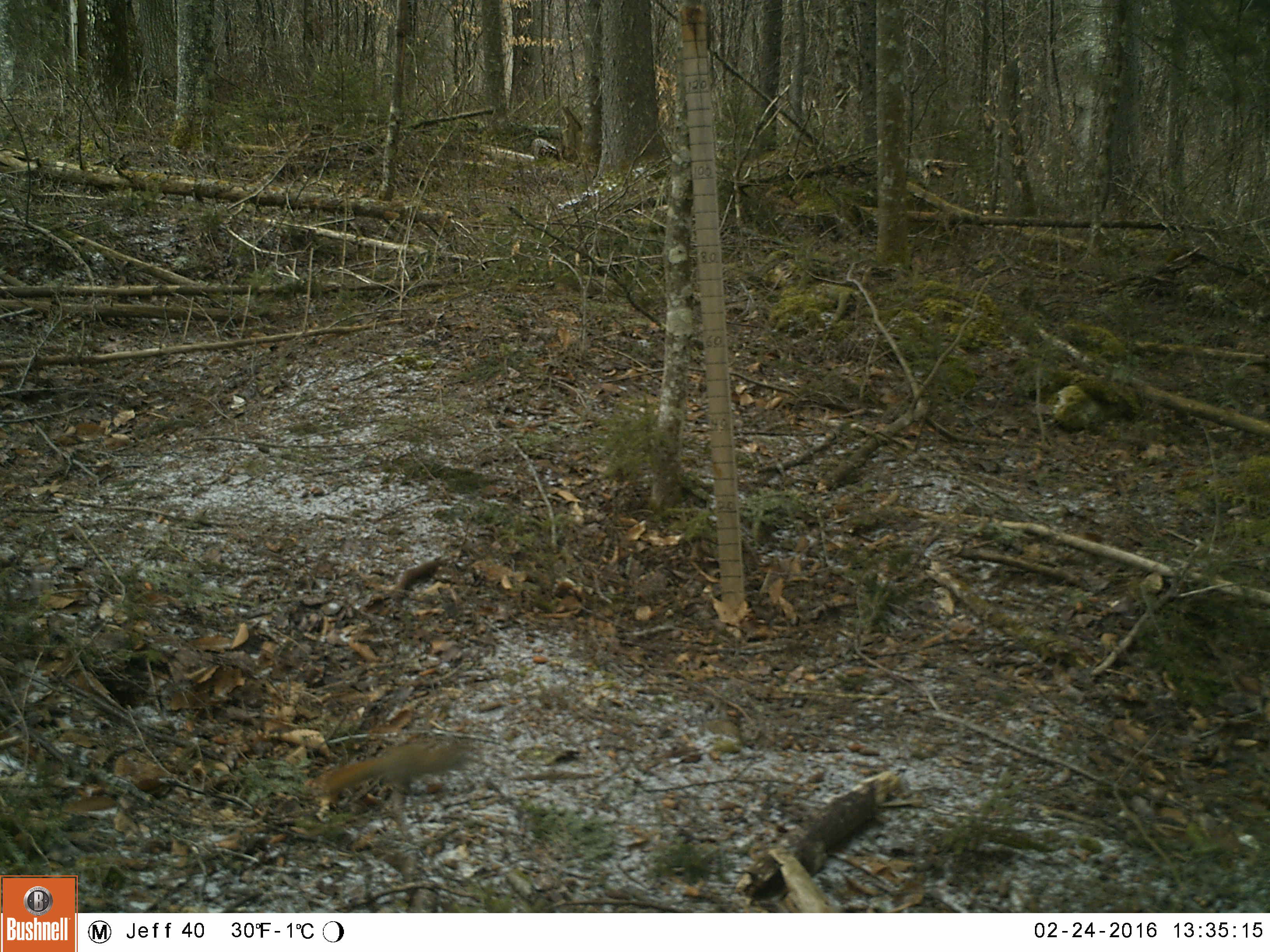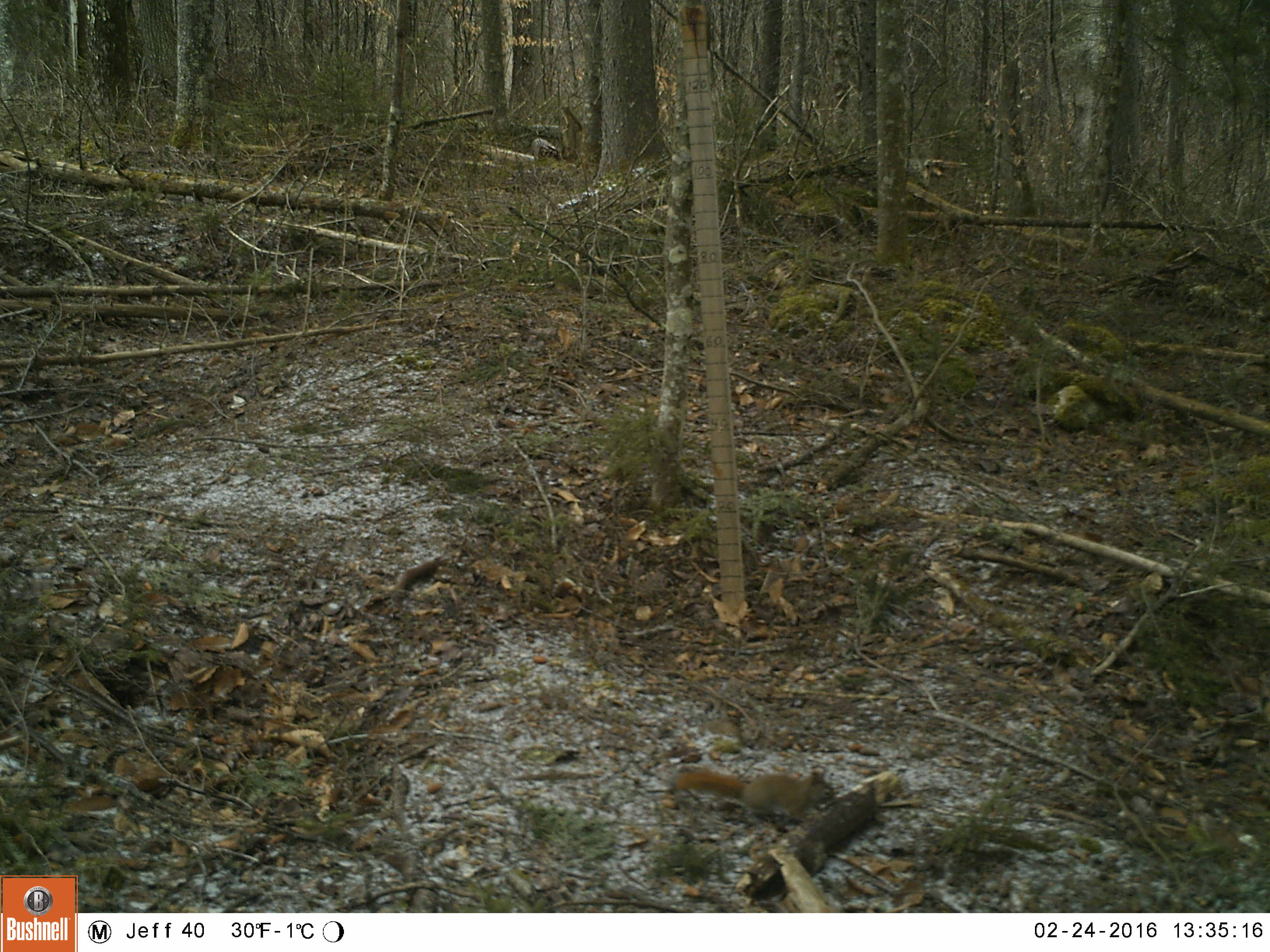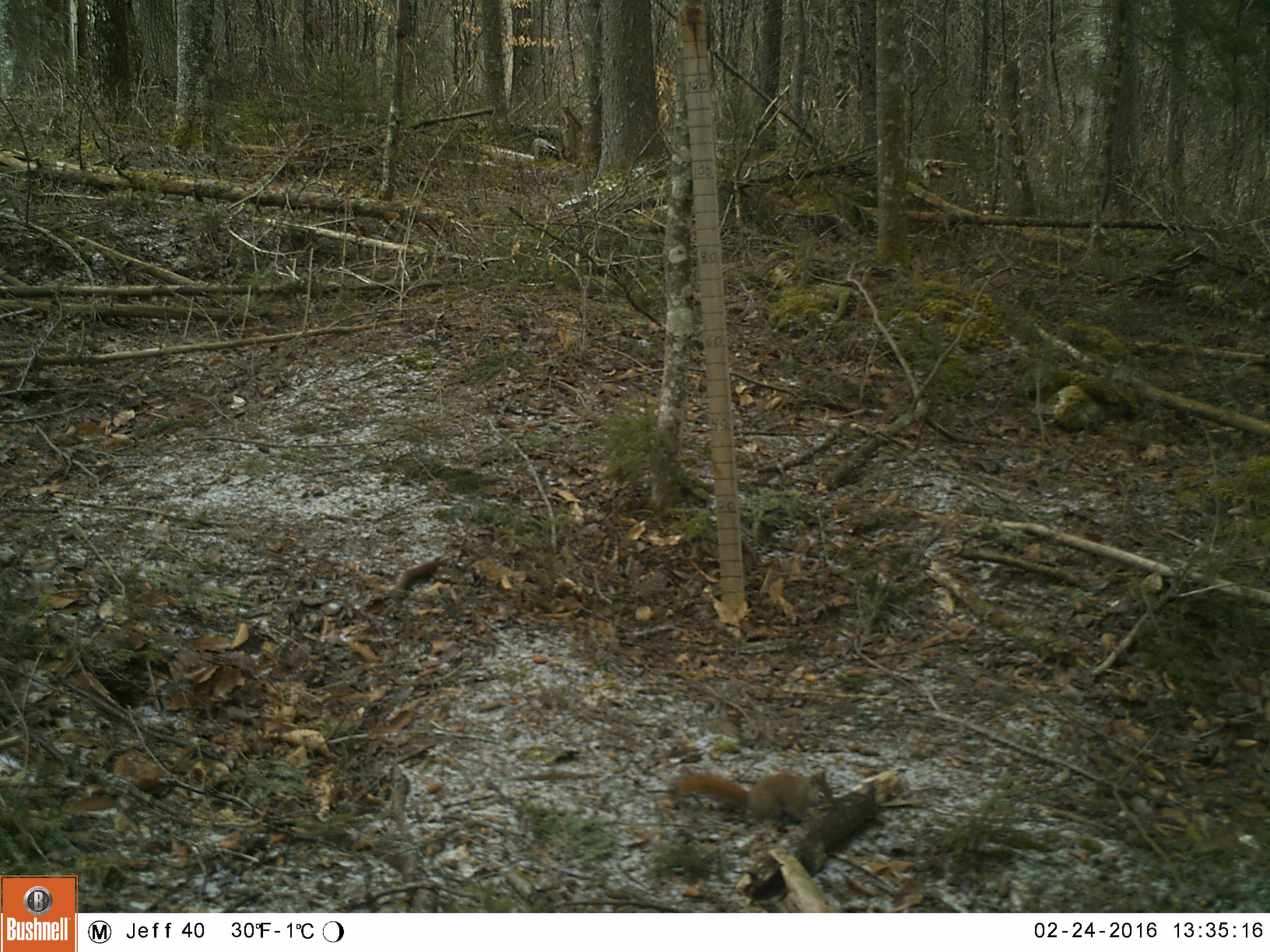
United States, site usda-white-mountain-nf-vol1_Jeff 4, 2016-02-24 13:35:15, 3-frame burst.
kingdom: Animalia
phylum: Chordata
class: Mammalia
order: Rodentia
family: Sciuridae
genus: Tamiasciurus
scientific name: Tamiasciurus hudsonicus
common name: red squirrel